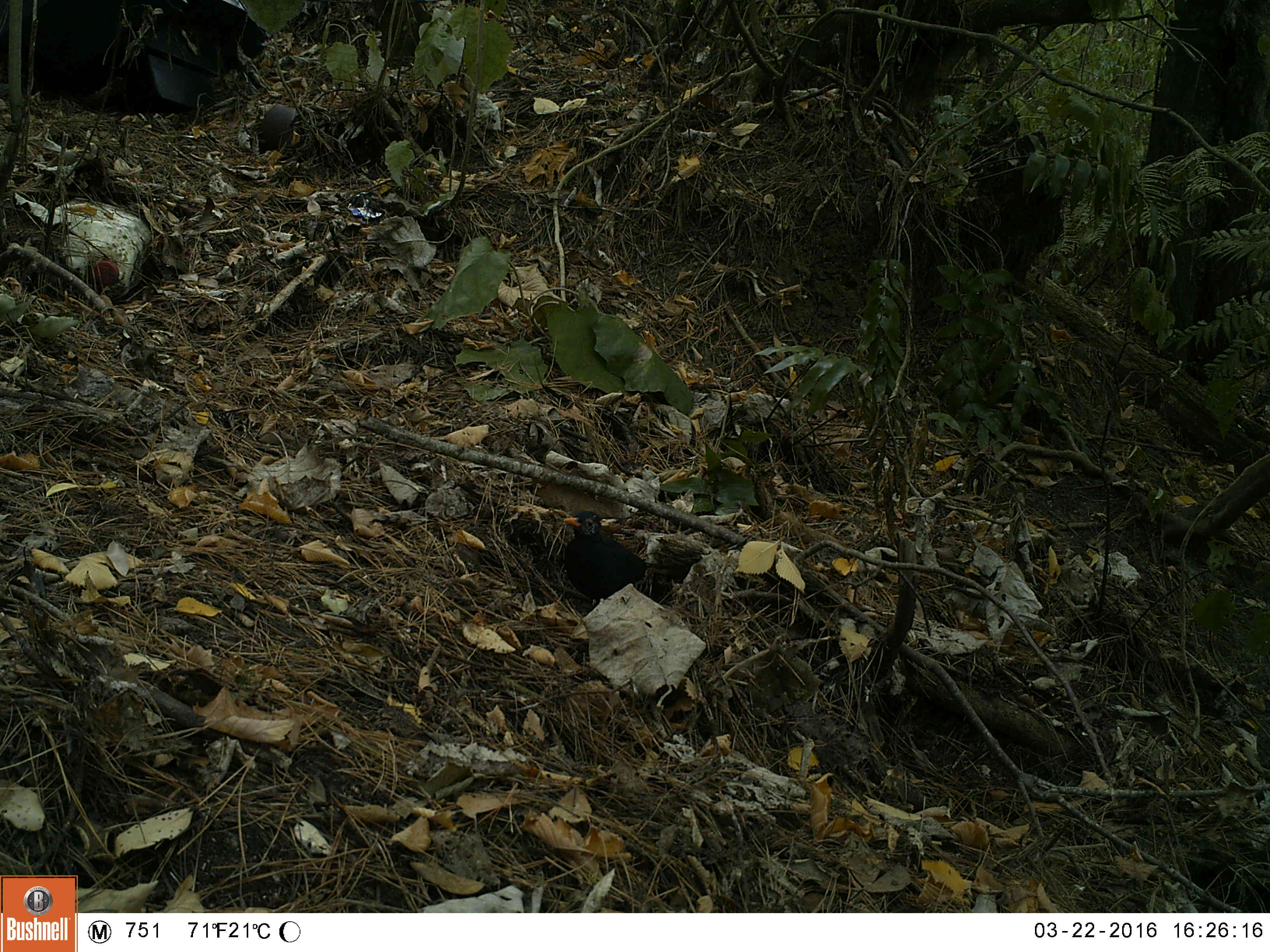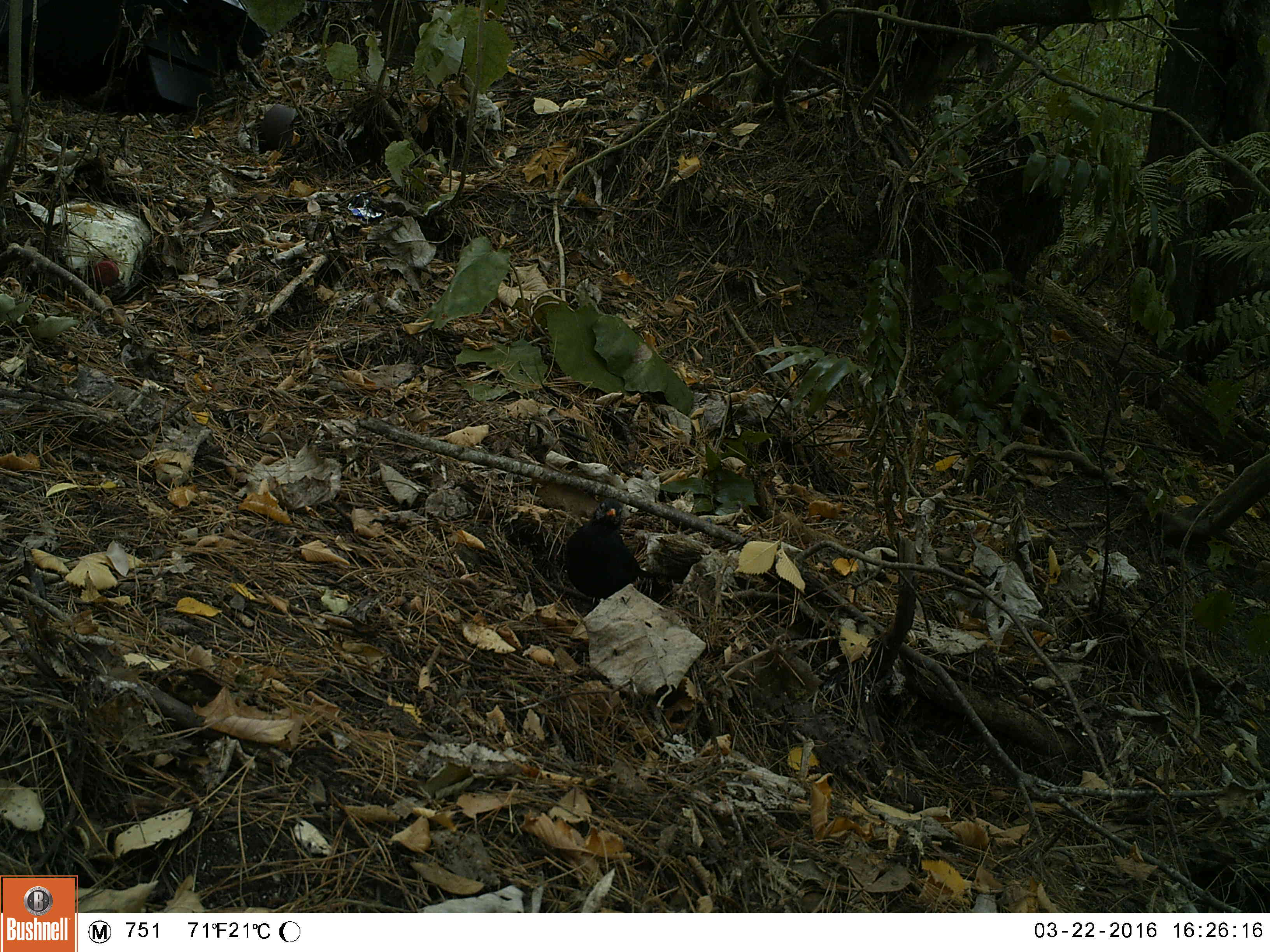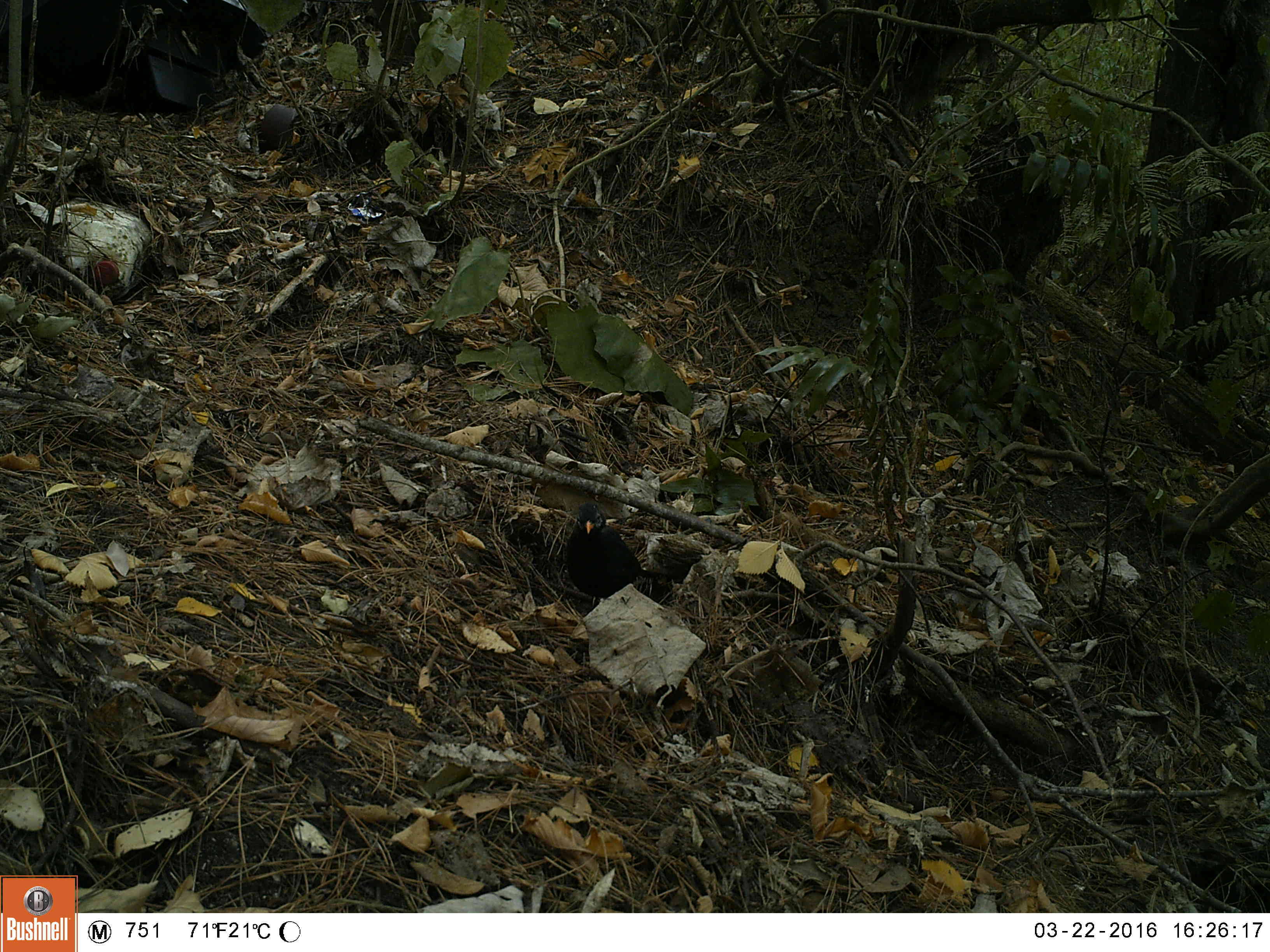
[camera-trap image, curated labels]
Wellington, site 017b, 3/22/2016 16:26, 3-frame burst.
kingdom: Animalia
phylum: Chordata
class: Aves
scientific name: Aves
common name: bird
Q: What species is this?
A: Bird (Aves).